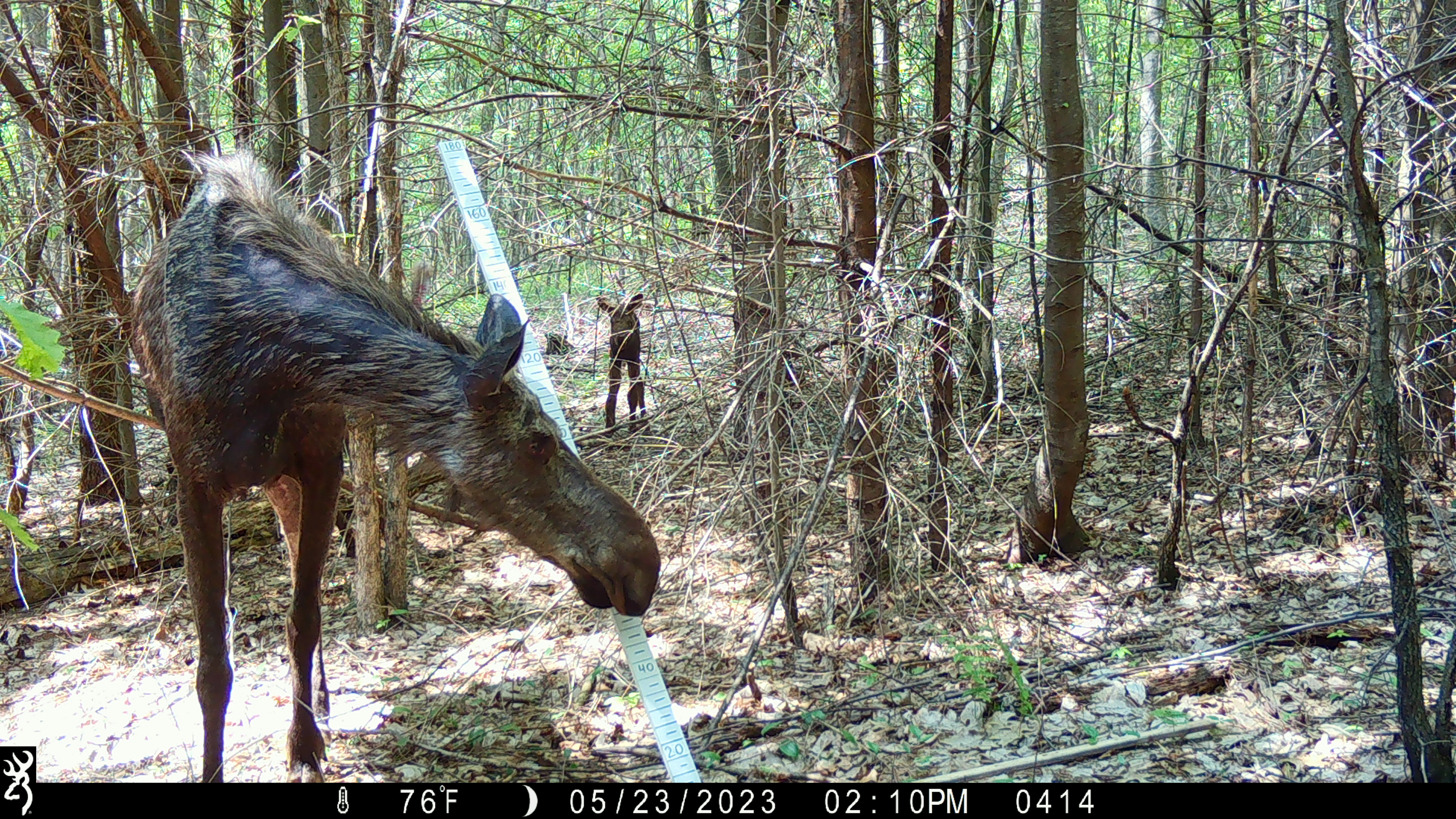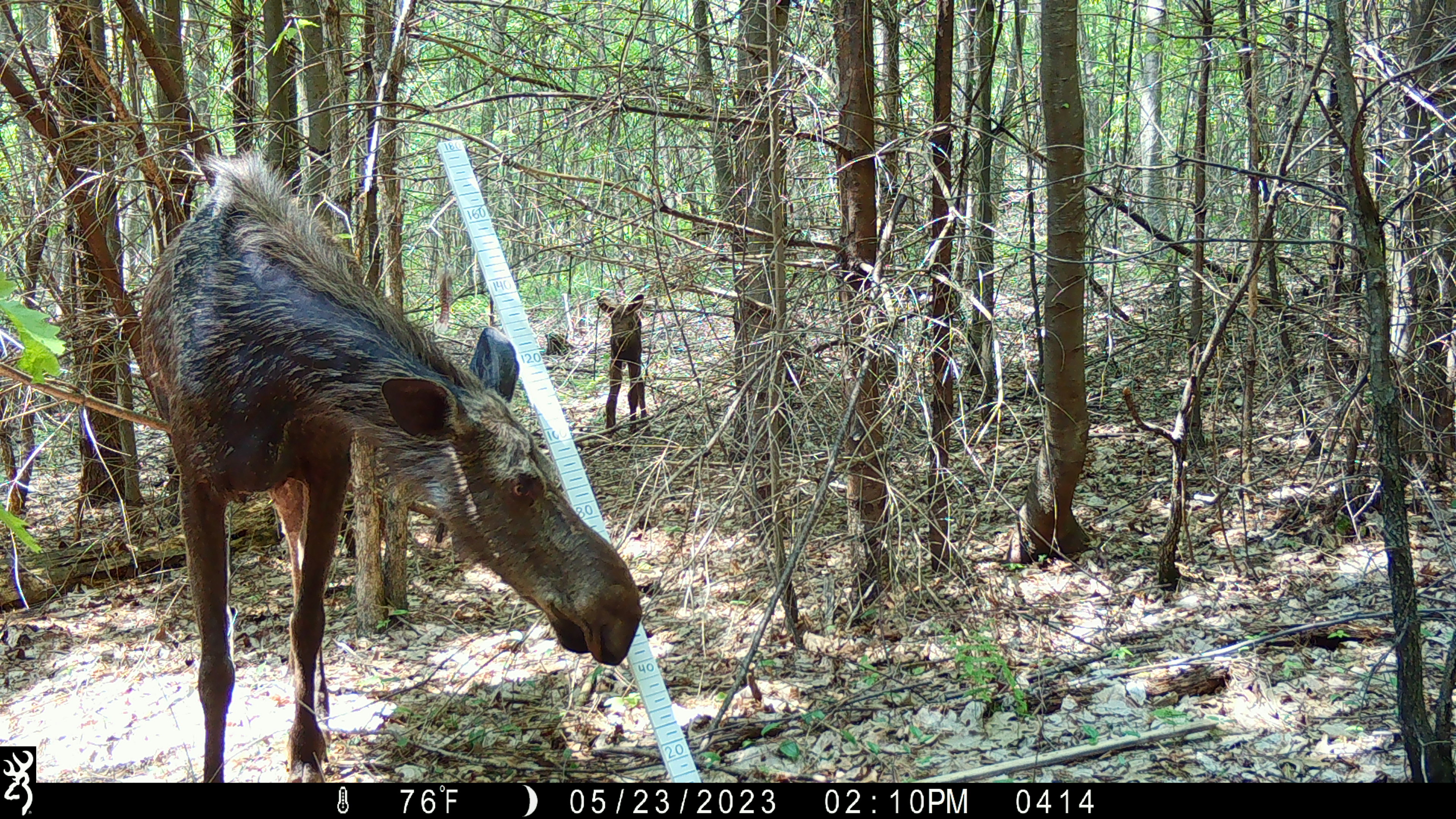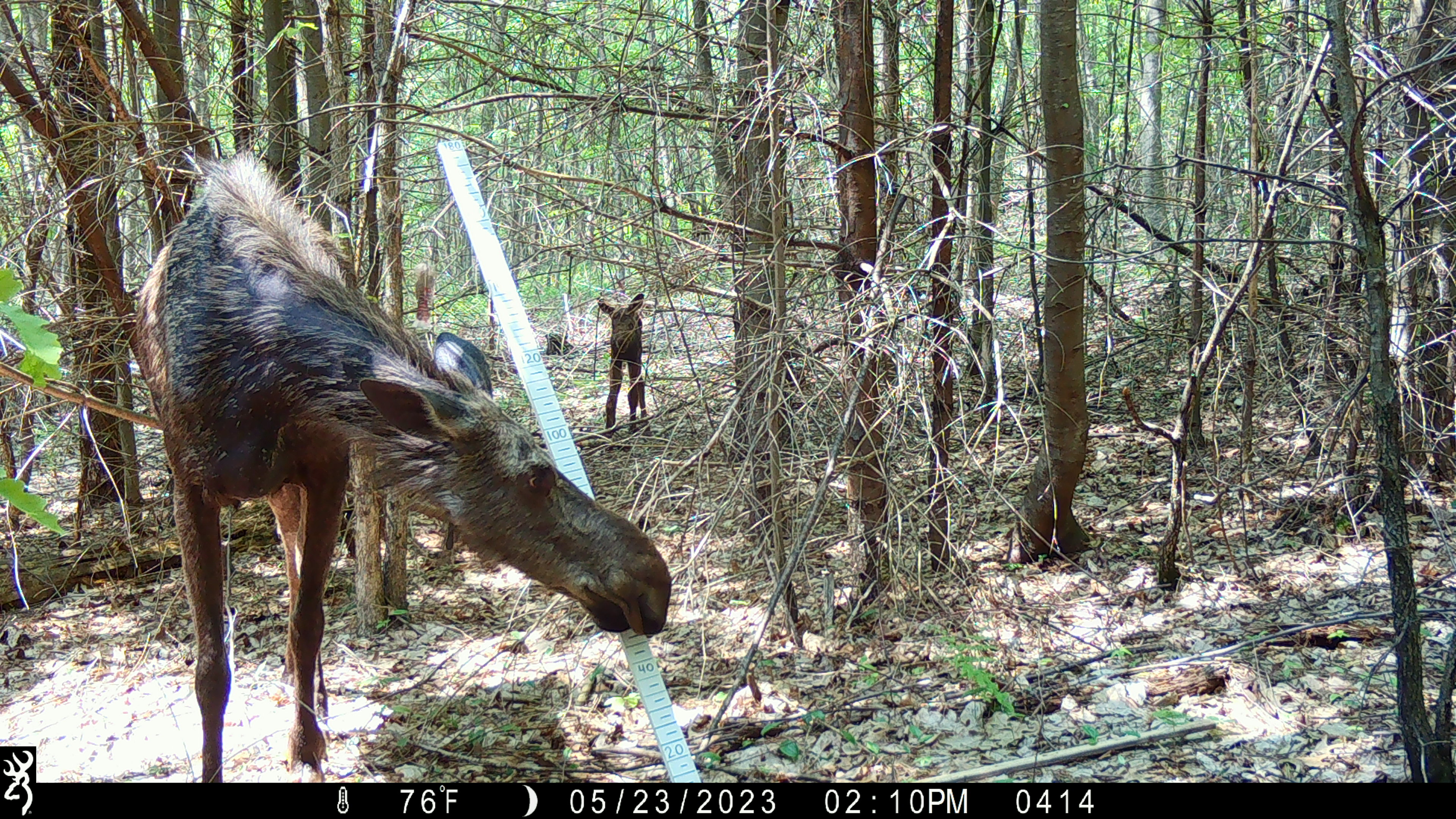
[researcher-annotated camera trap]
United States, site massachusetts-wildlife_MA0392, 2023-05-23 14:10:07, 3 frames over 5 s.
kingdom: Animalia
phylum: Chordata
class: Mammalia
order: Artiodactyla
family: Cervidae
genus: Alces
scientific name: Alces alces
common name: moose